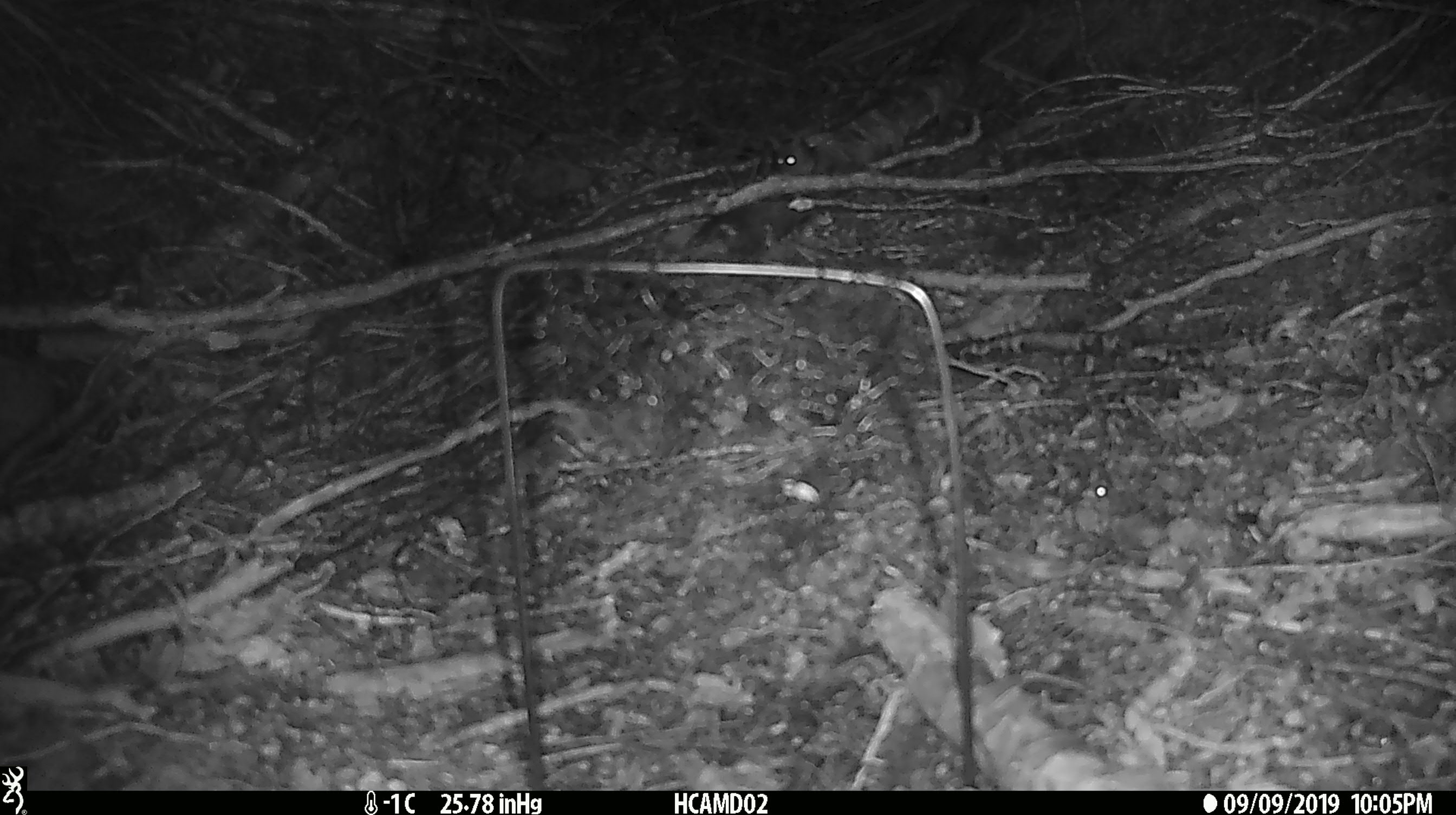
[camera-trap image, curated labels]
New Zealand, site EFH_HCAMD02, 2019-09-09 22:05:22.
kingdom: Animalia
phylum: Chordata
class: Mammalia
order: Rodentia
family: Muridae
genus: Mus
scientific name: Mus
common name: mouse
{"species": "mouse (Mus)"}